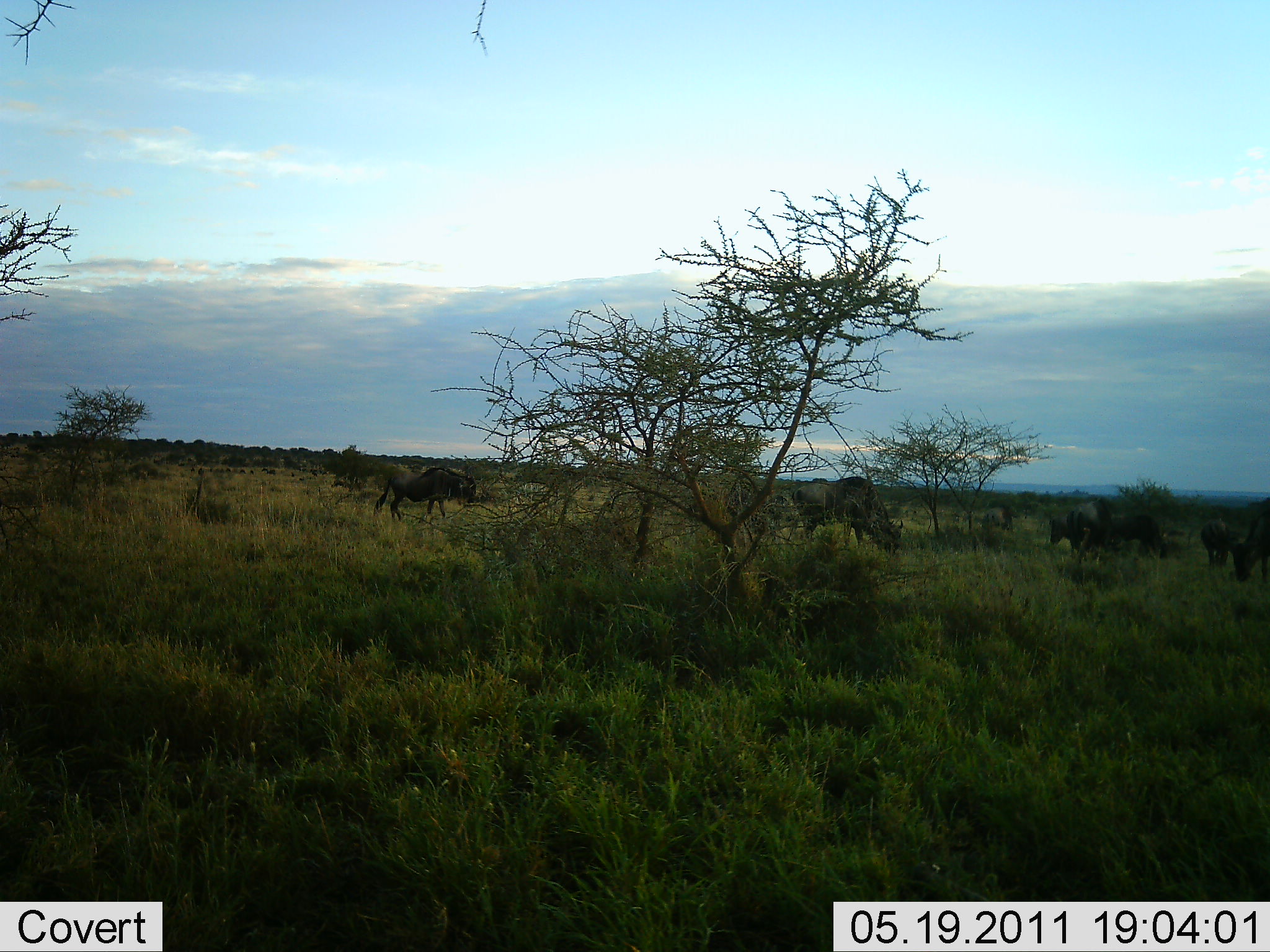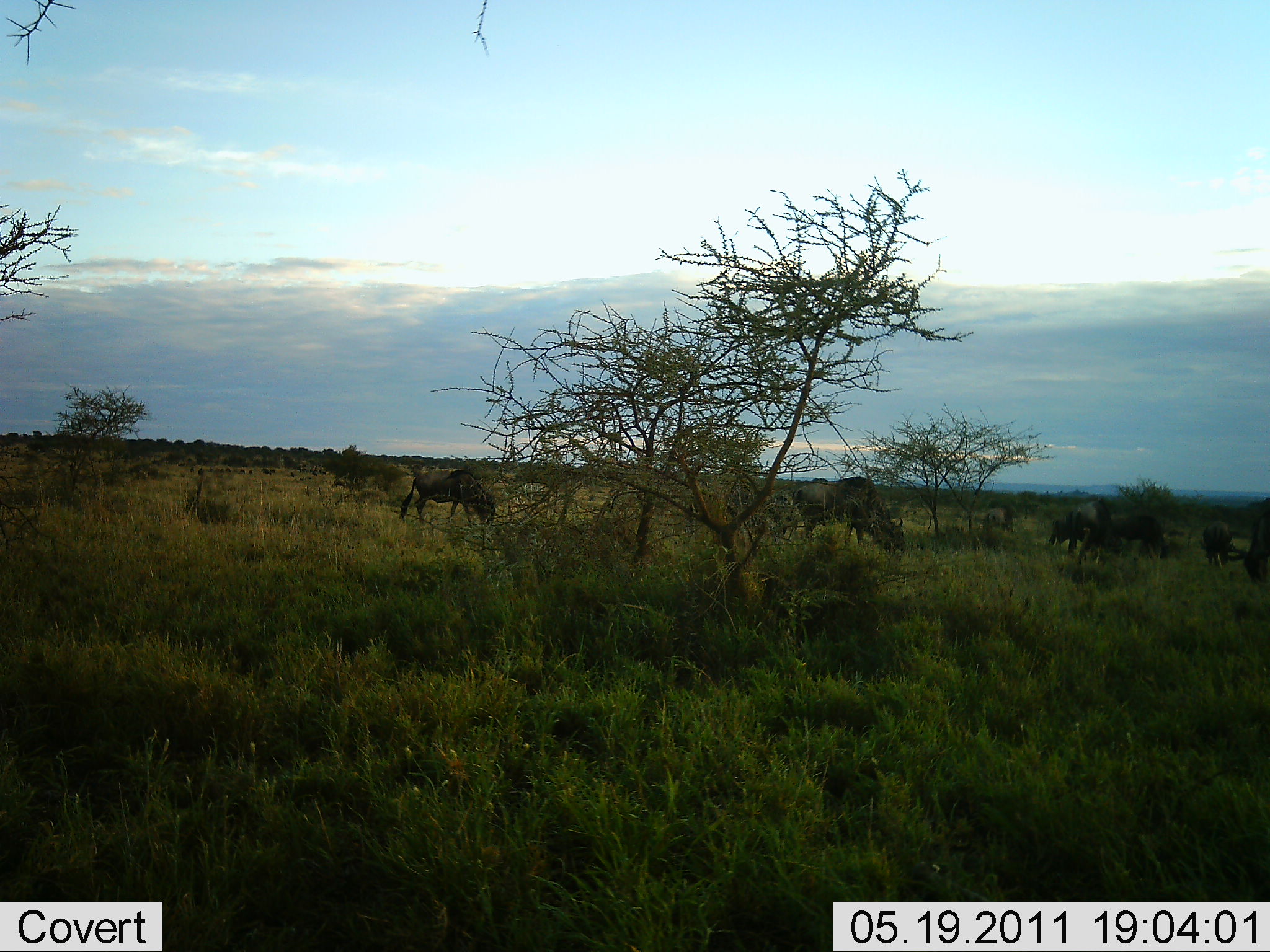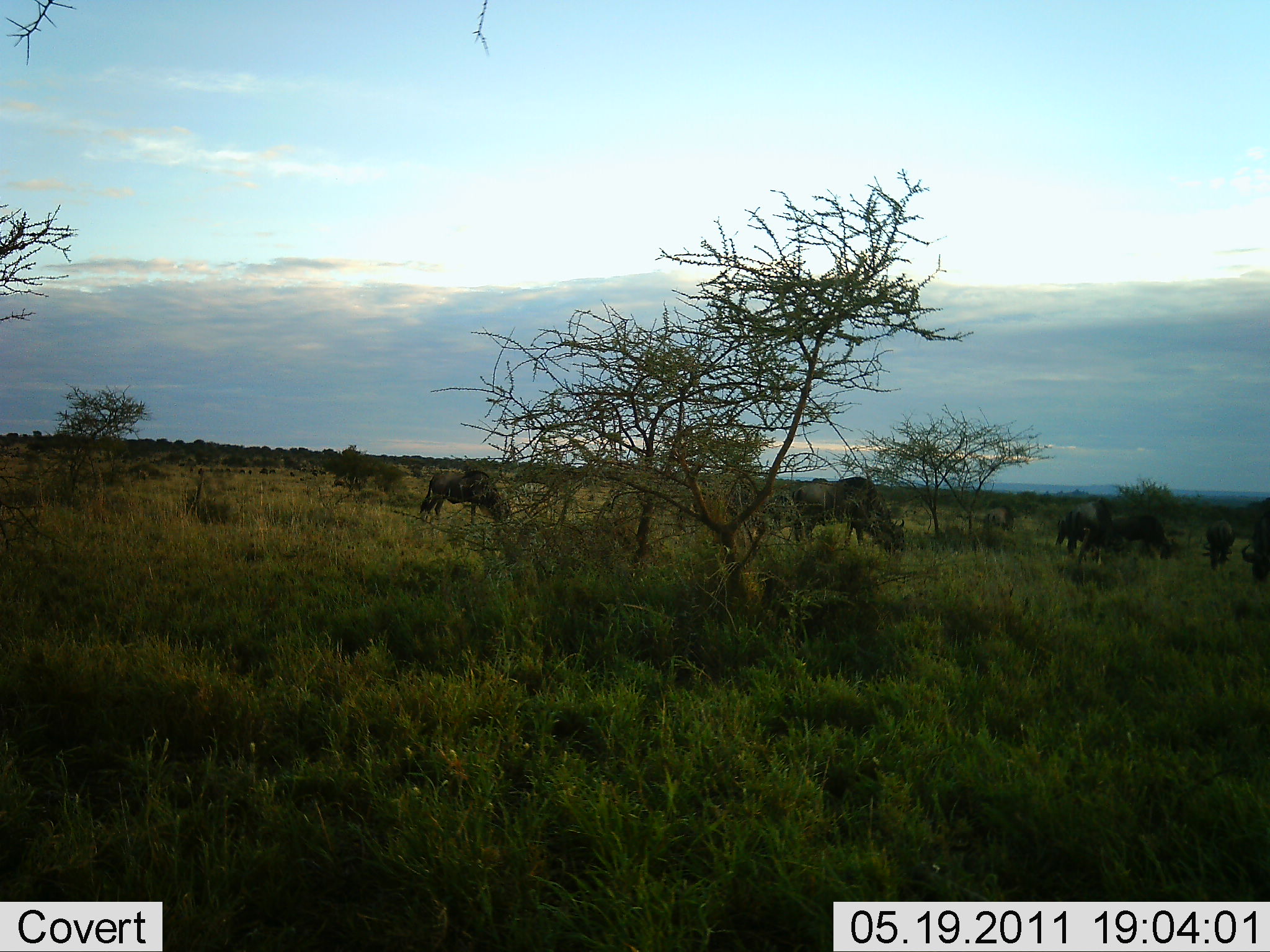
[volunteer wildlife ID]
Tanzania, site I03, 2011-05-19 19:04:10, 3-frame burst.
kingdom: Animalia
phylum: Chordata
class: Mammalia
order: Artiodactyla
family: Bovidae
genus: Connochaetes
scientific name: Connochaetes taurinus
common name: blue wildebeest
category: wildebeest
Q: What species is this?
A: Wildebeest (blue wildebeest) (Connochaetes taurinus).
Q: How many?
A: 7.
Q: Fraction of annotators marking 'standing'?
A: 18%.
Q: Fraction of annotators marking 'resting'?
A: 0%.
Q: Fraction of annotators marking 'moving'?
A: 27%.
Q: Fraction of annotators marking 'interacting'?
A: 0%.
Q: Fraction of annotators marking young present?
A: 0%.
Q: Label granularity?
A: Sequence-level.